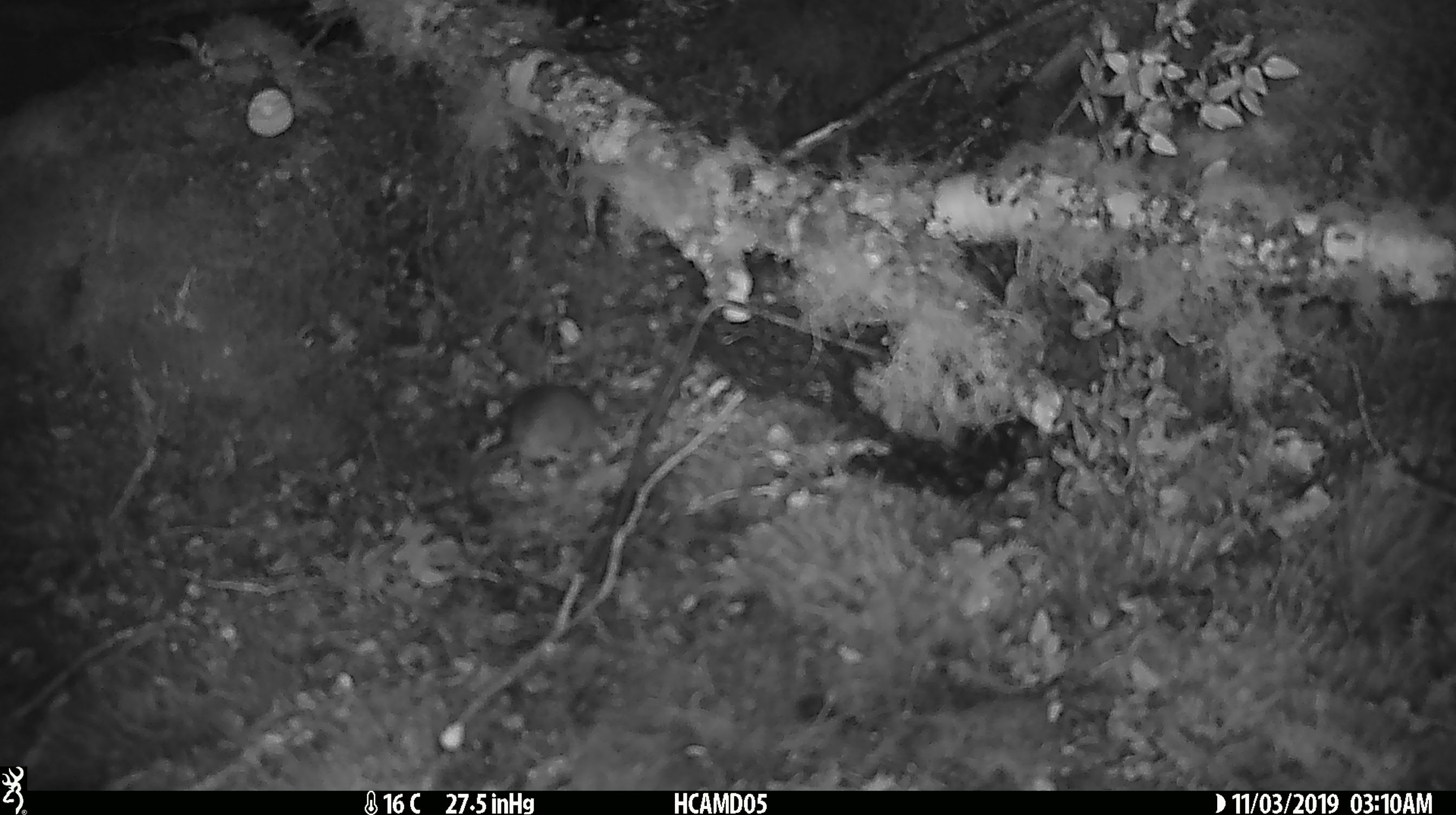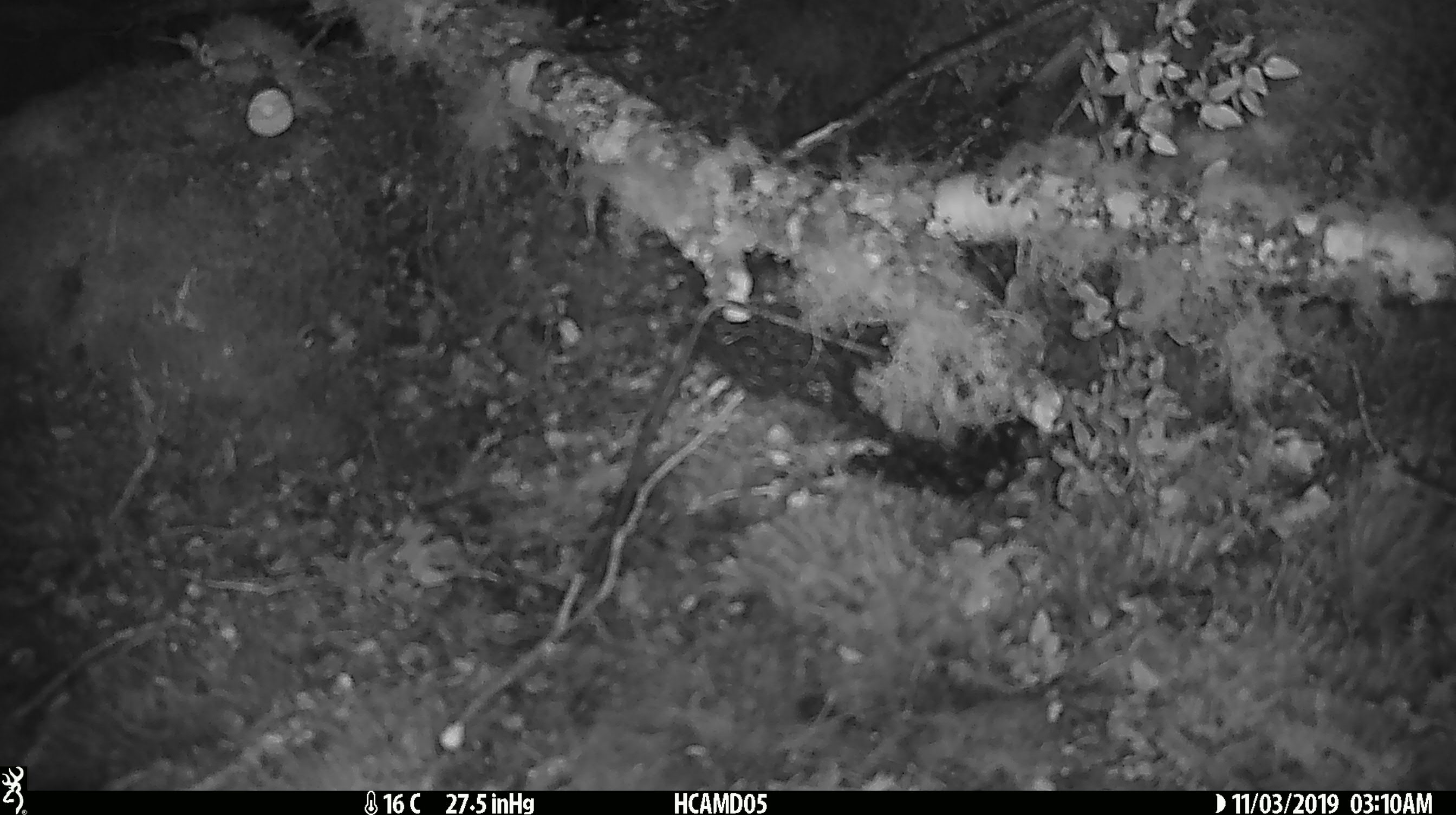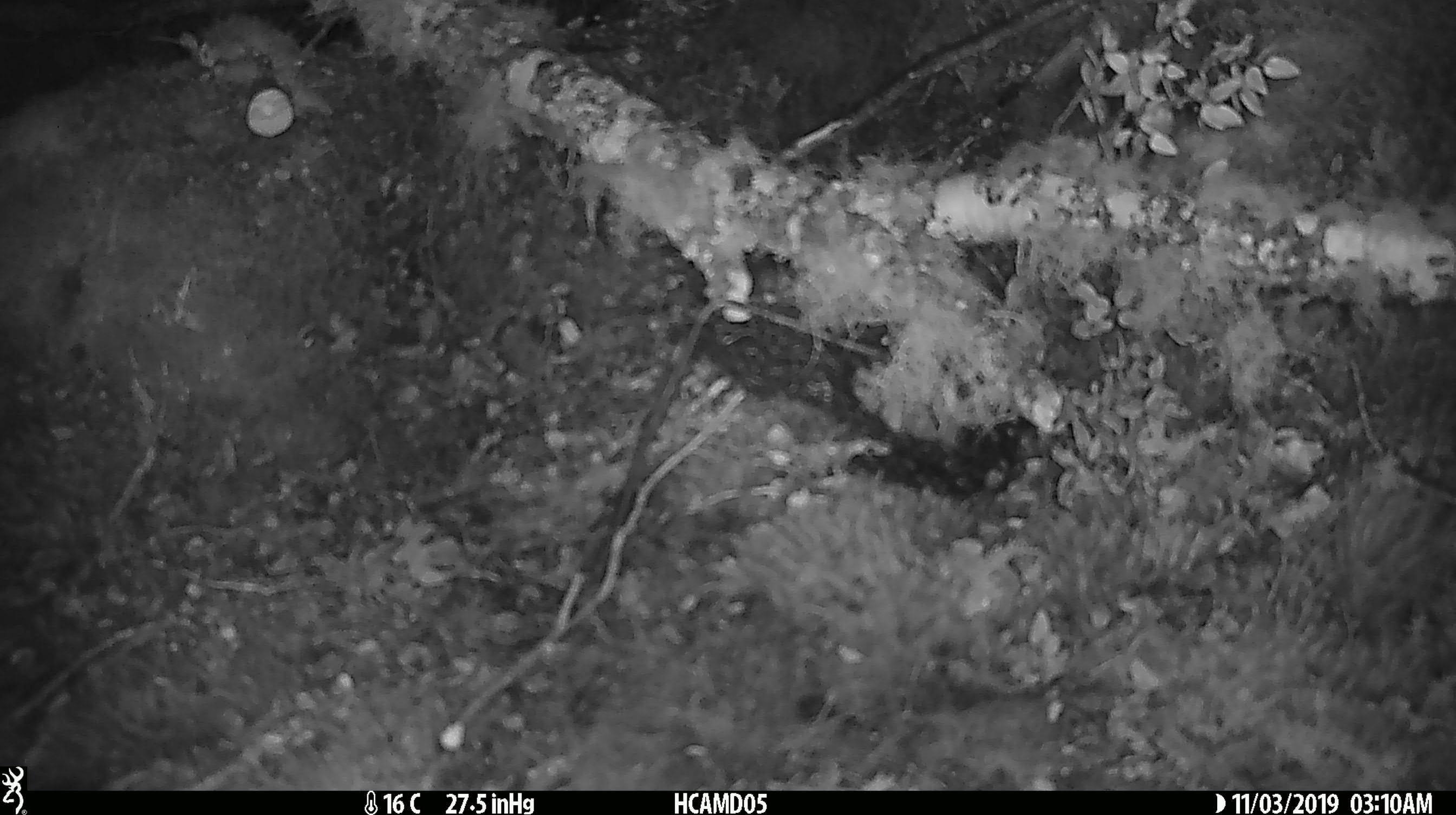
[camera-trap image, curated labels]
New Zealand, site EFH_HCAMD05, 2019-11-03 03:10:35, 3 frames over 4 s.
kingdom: Animalia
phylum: Chordata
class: Mammalia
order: Rodentia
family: Muridae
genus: Mus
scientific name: Mus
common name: mouse